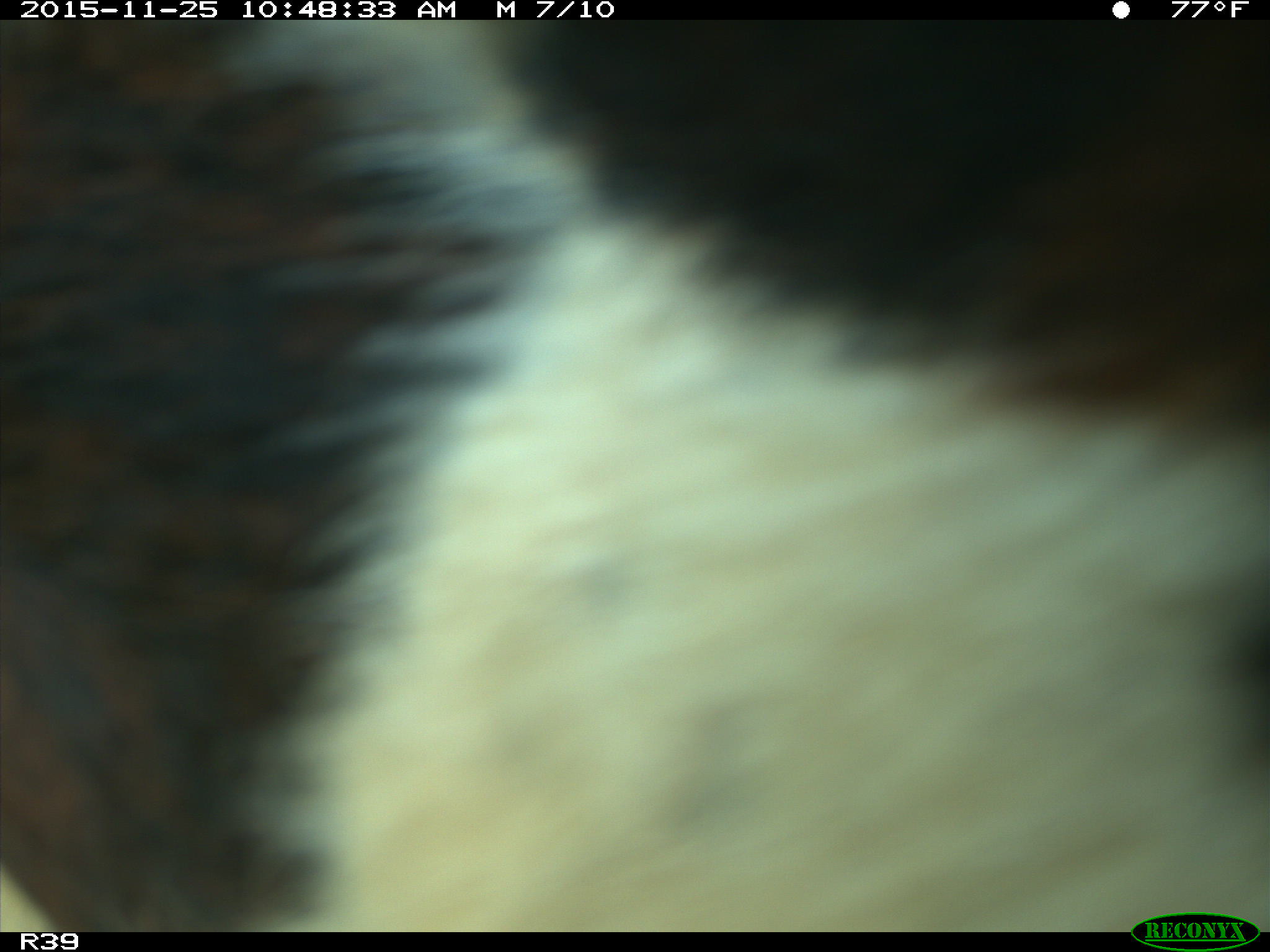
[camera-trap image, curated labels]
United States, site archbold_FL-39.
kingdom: Animalia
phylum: Chordata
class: Mammalia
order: Artiodactyla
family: Bovidae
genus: Bos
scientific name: Bos taurus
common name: domestic cow